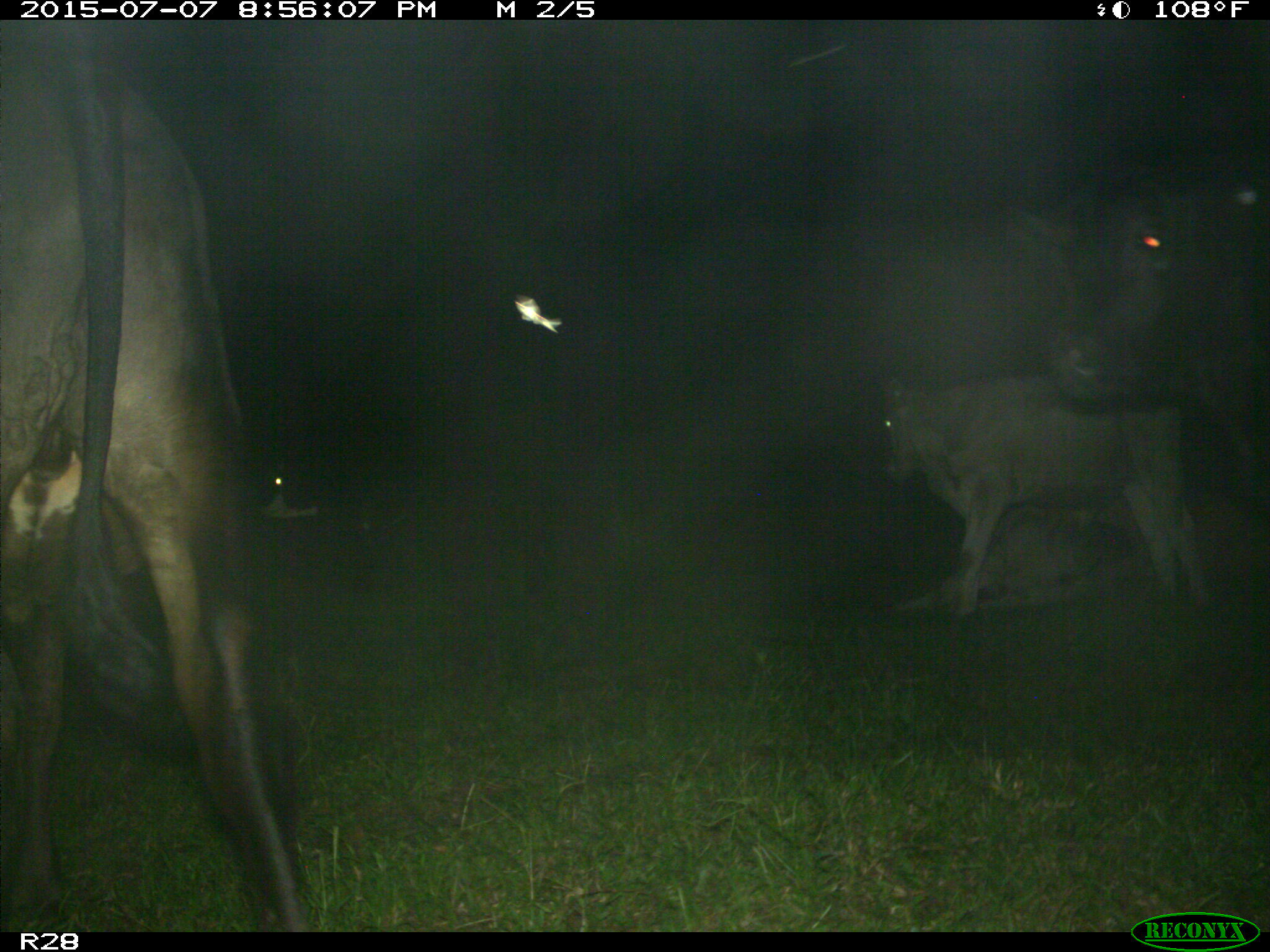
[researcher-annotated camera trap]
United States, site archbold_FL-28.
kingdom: Animalia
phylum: Chordata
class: Mammalia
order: Artiodactyla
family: Bovidae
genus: Bos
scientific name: Bos taurus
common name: domestic cow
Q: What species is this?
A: Bos taurus (domestic cow).